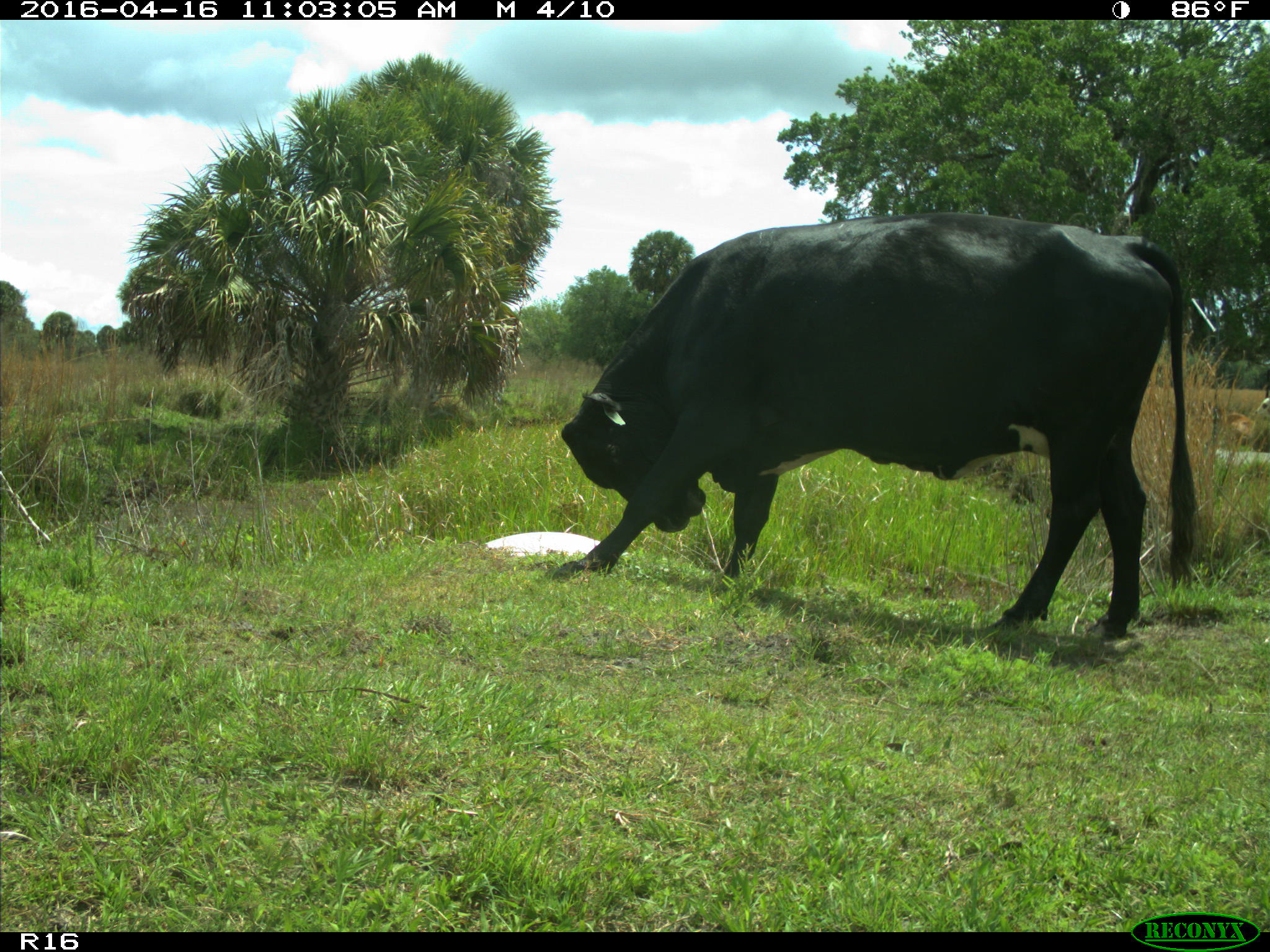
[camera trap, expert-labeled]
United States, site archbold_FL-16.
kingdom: Animalia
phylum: Chordata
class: Mammalia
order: Artiodactyla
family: Bovidae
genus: Bos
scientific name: Bos taurus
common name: domestic cow